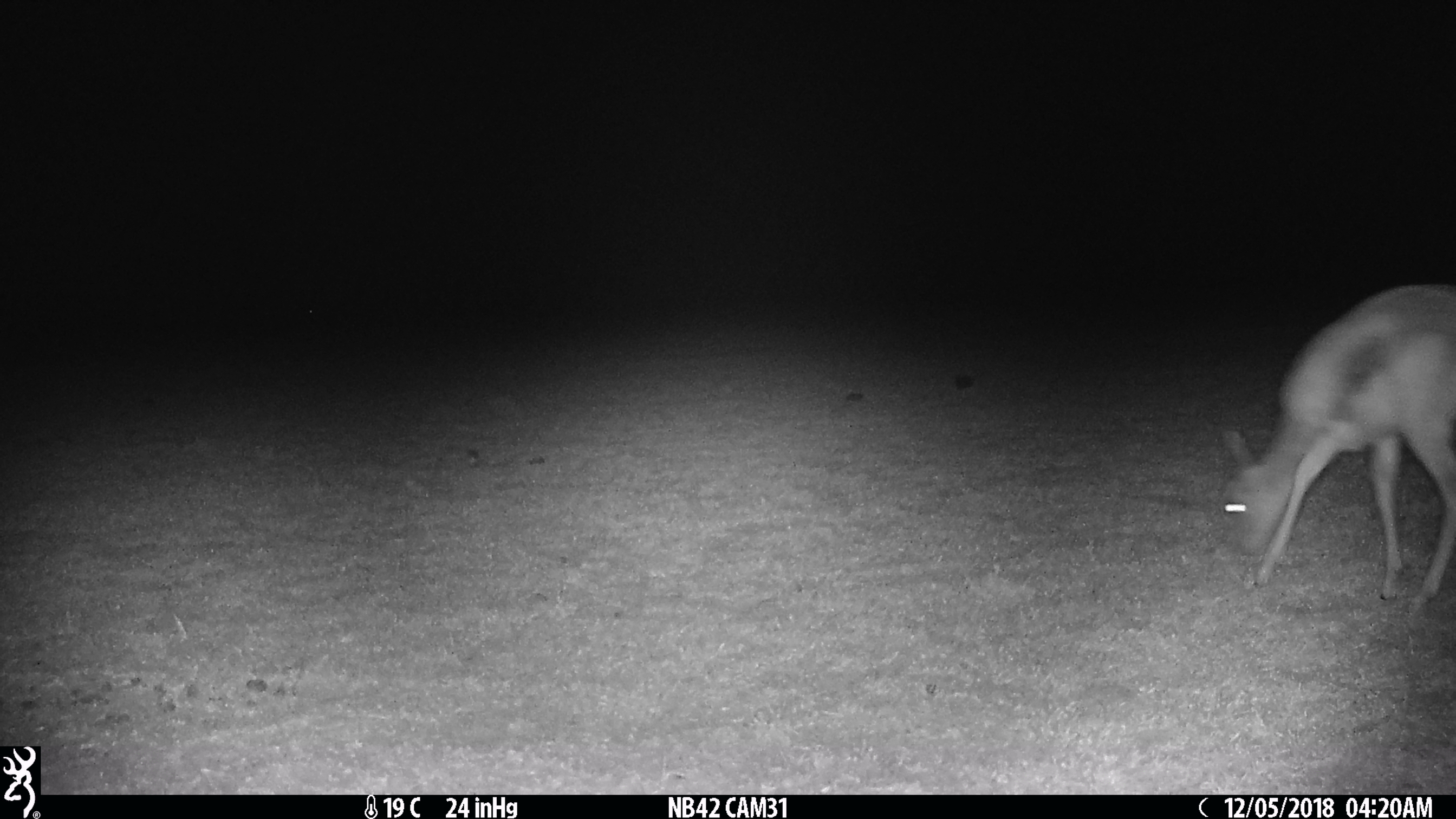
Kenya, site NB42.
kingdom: Animalia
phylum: Chordata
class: Mammalia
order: Artiodactyla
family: Bovidae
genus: Eudorcas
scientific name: Eudorcas thomsonii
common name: thomon's gazelle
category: gazelle thomsons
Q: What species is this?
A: Gazelle thomsons (thomon's gazelle) (Eudorcas thomsonii).